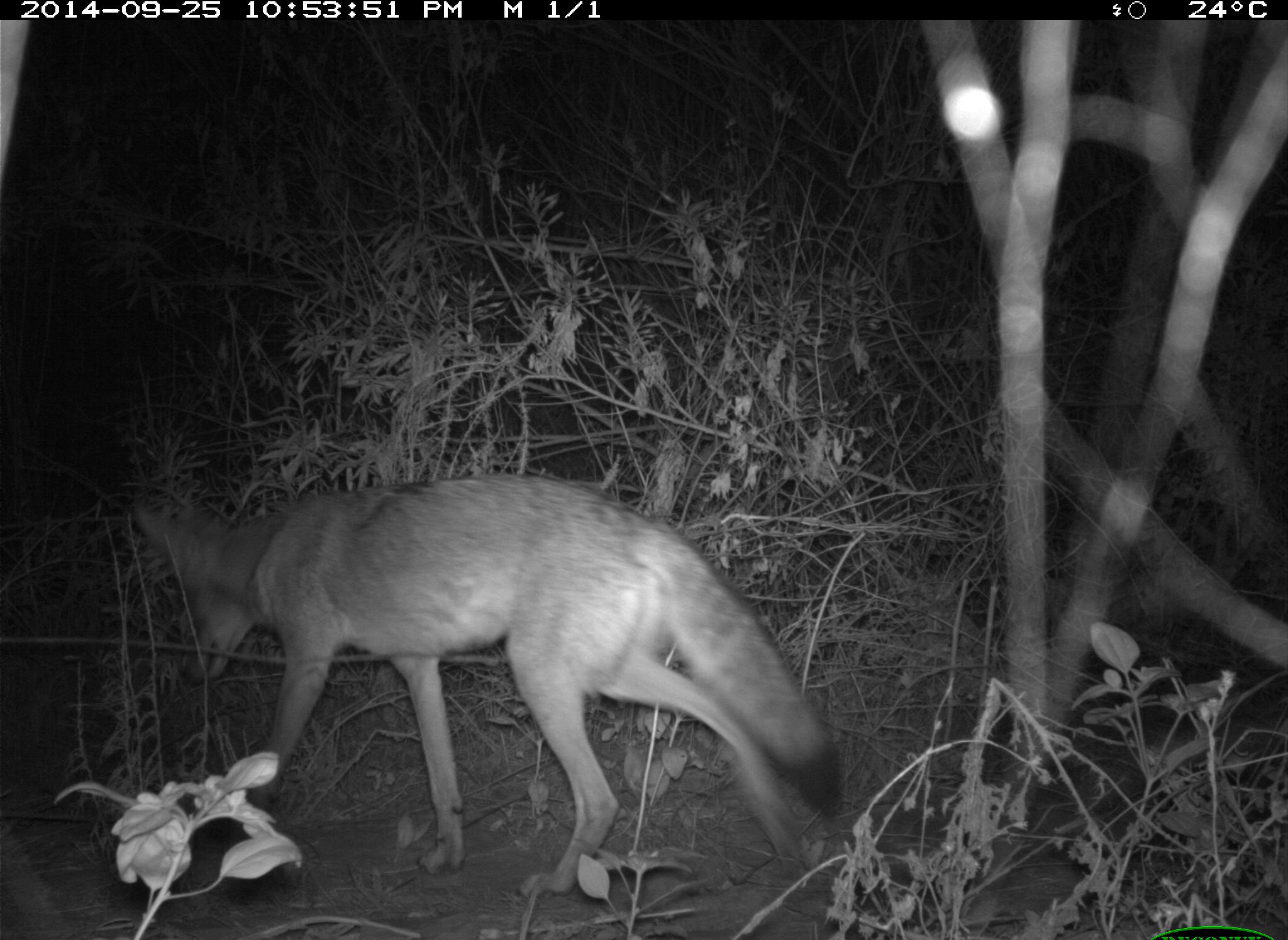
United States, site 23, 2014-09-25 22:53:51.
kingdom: Animalia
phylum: Chordata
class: Mammalia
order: Carnivora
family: Canidae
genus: Canis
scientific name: Canis latrans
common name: coyote